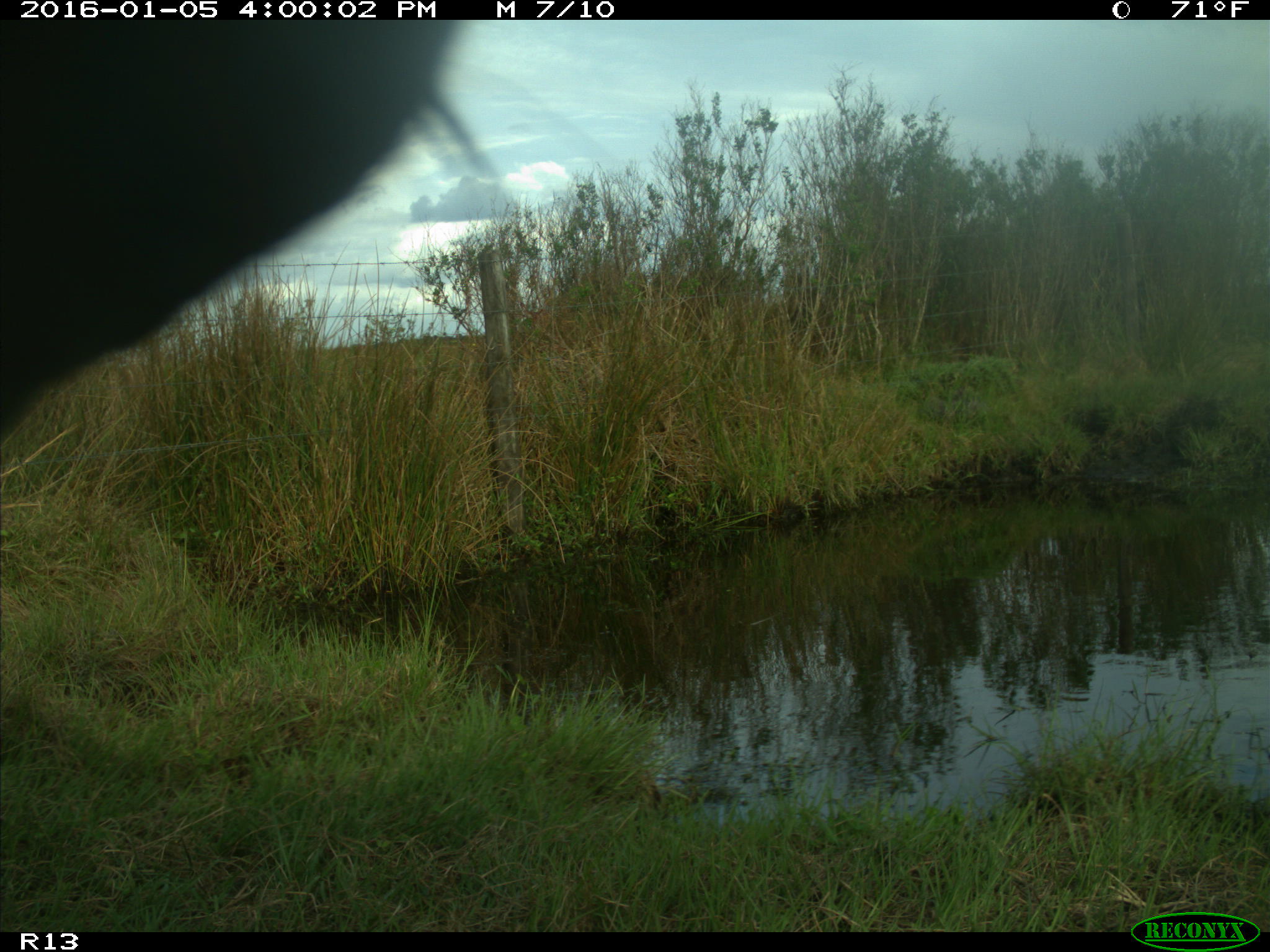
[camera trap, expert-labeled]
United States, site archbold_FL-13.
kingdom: Animalia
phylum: Chordata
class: Mammalia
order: Artiodactyla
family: Bovidae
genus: Bos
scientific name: Bos taurus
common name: domestic cow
Bos taurus (domestic cow).